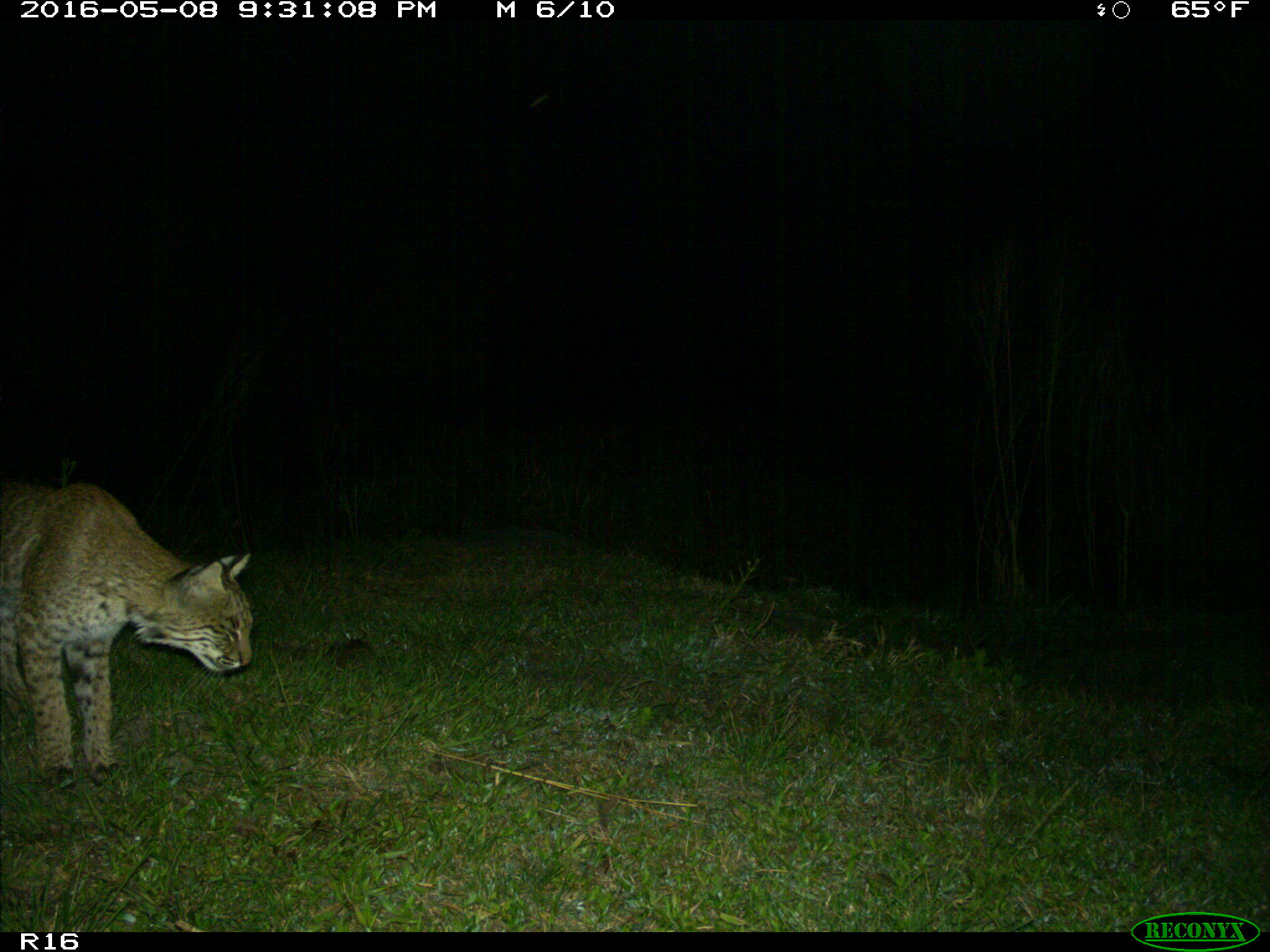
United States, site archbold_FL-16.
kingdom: Animalia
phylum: Chordata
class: Mammalia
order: Carnivora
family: Felidae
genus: Lynx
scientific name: Lynx rufus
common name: bobcat